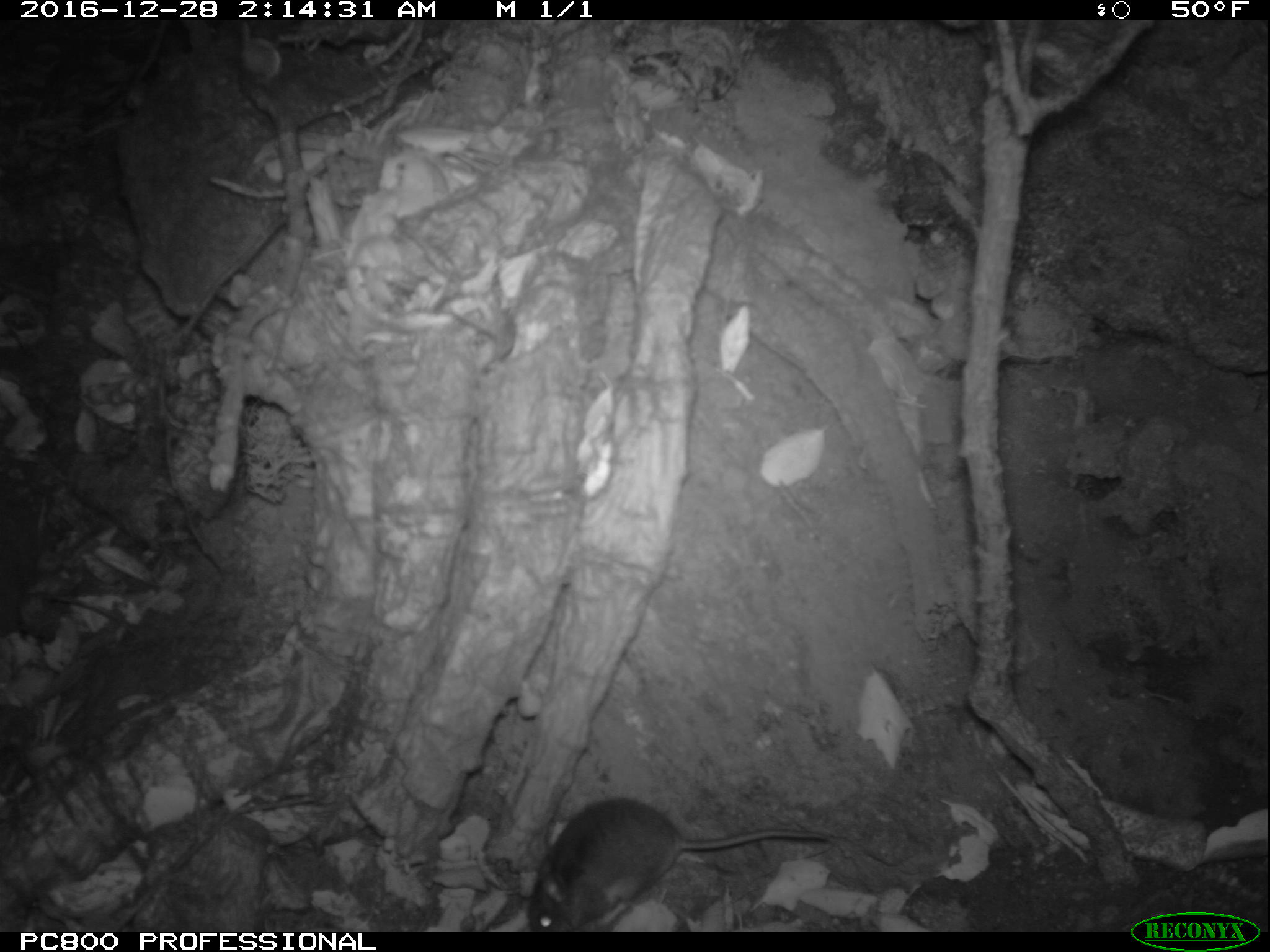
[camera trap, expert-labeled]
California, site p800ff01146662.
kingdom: Animalia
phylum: Chordata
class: Mammalia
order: Rodentia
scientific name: Rodentia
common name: rodent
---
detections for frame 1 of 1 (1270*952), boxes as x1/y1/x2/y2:
rodent: 522/793/830/929